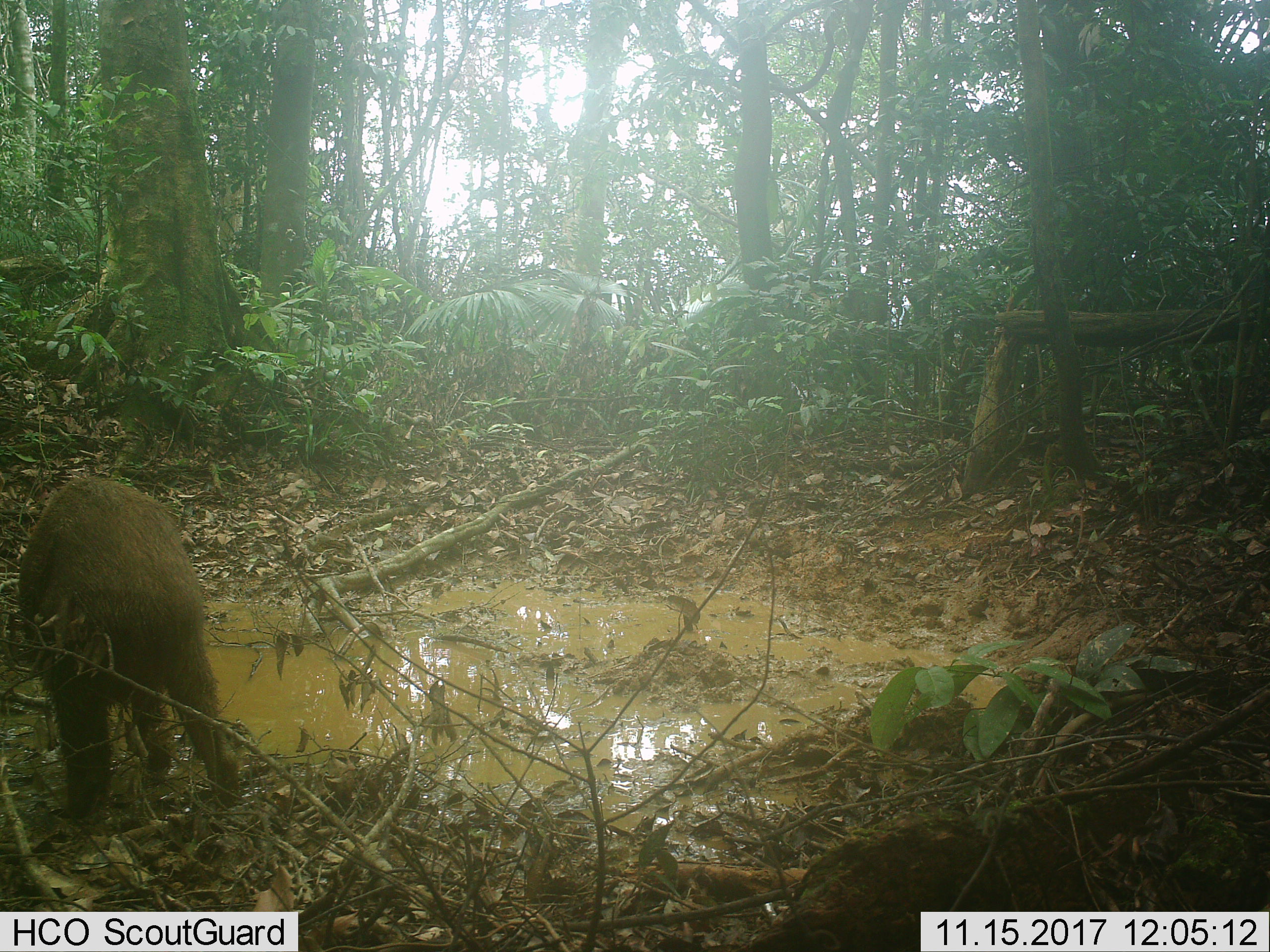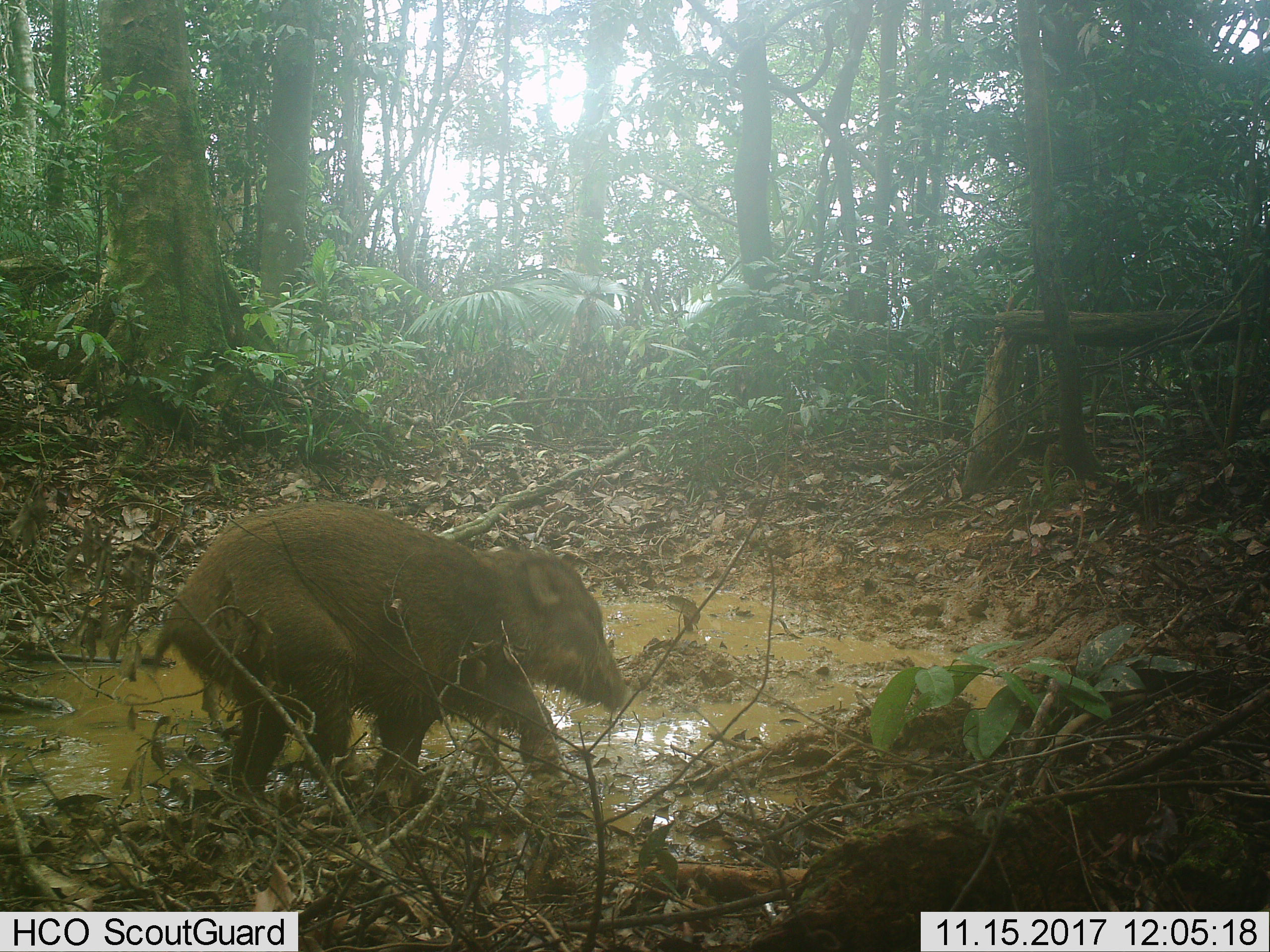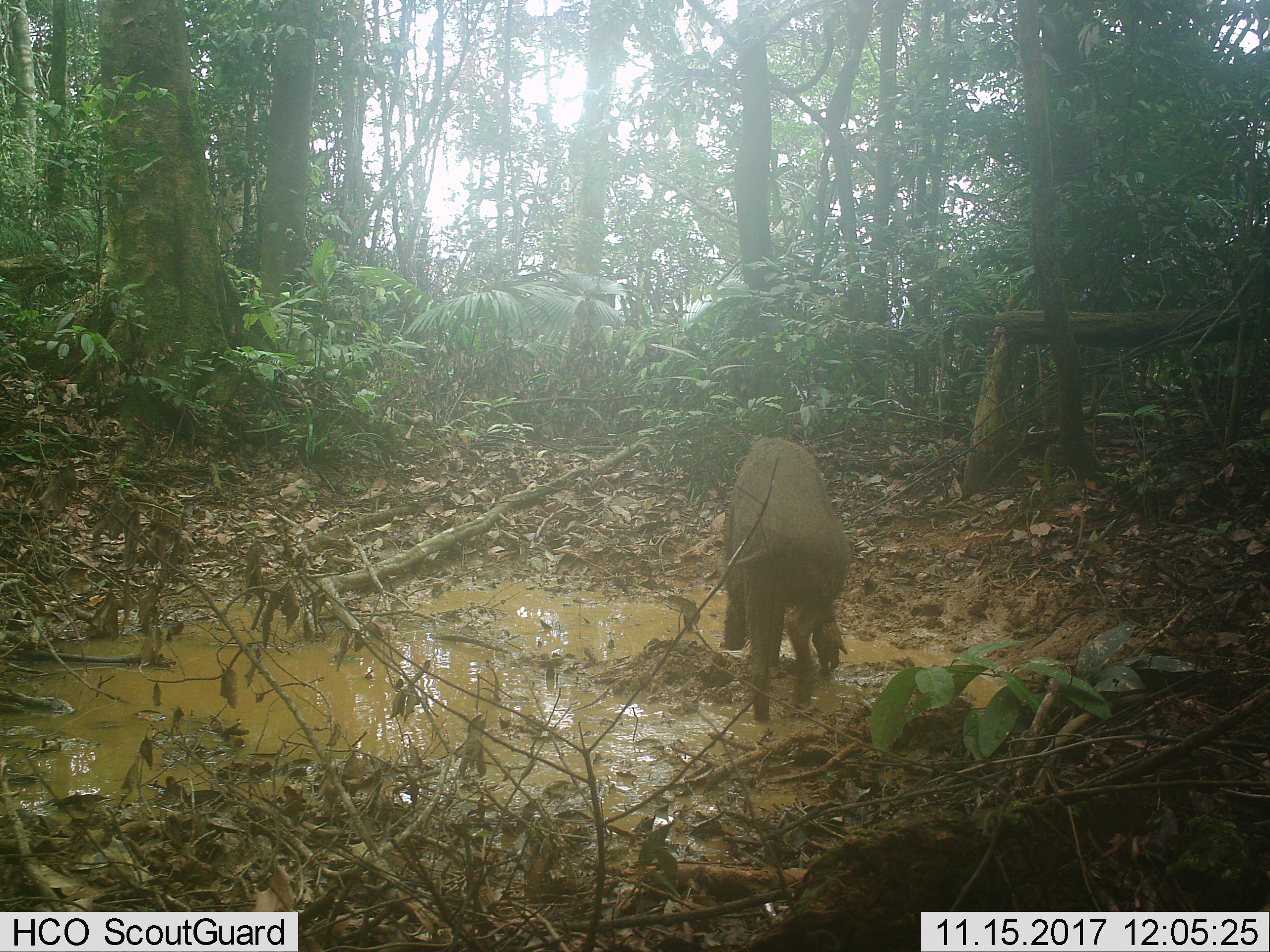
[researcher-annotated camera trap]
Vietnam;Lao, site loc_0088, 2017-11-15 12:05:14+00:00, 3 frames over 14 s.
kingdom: Animalia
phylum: Chordata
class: Mammalia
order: Artiodactyla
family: Suidae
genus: Sus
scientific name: Sus scrofa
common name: eurasian wild pig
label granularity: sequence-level